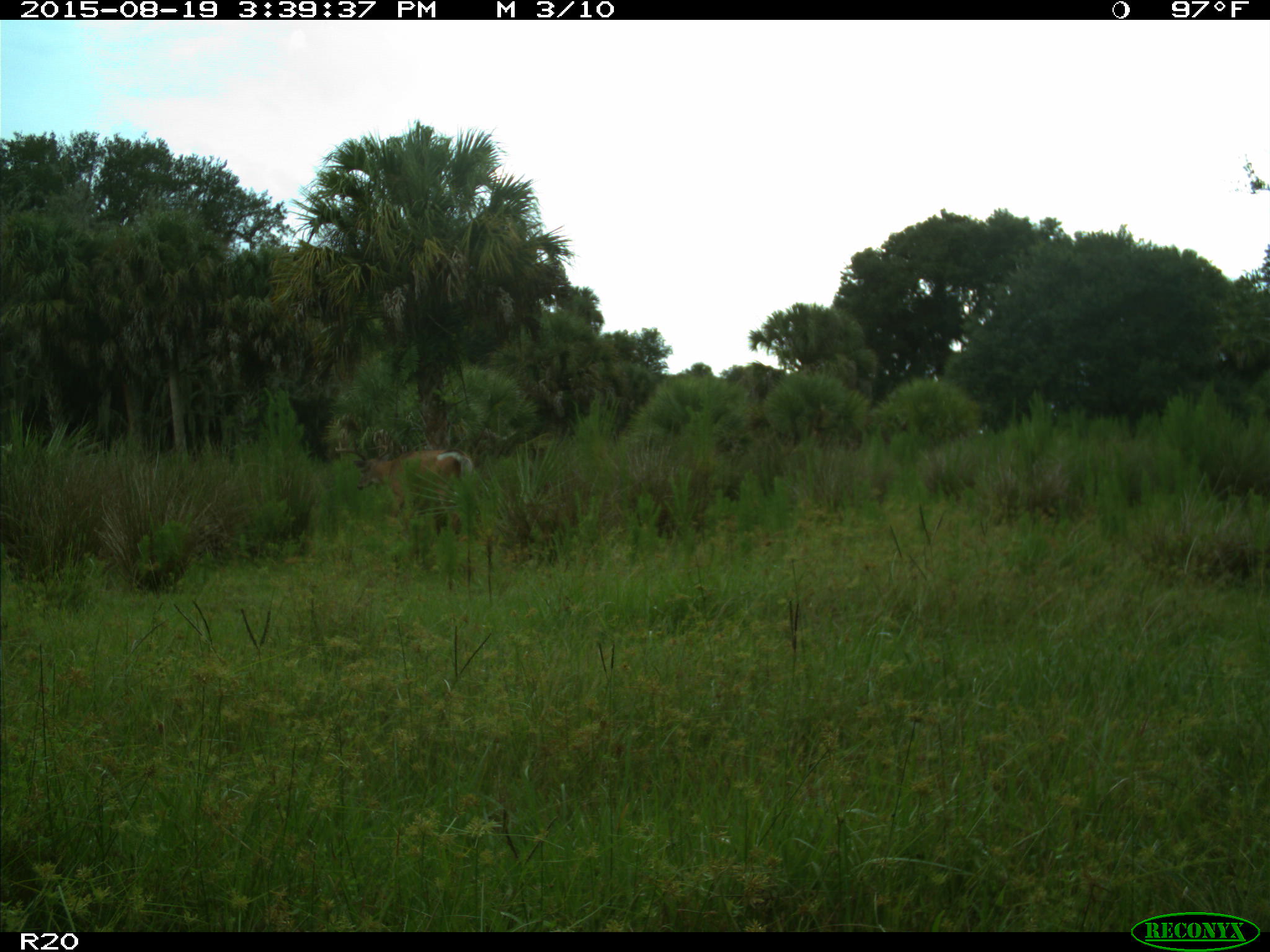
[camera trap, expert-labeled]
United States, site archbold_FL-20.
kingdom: Animalia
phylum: Chordata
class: Mammalia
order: Artiodactyla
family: Cervidae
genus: Odocoileus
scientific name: Odocoileus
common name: deer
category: unidentified deer